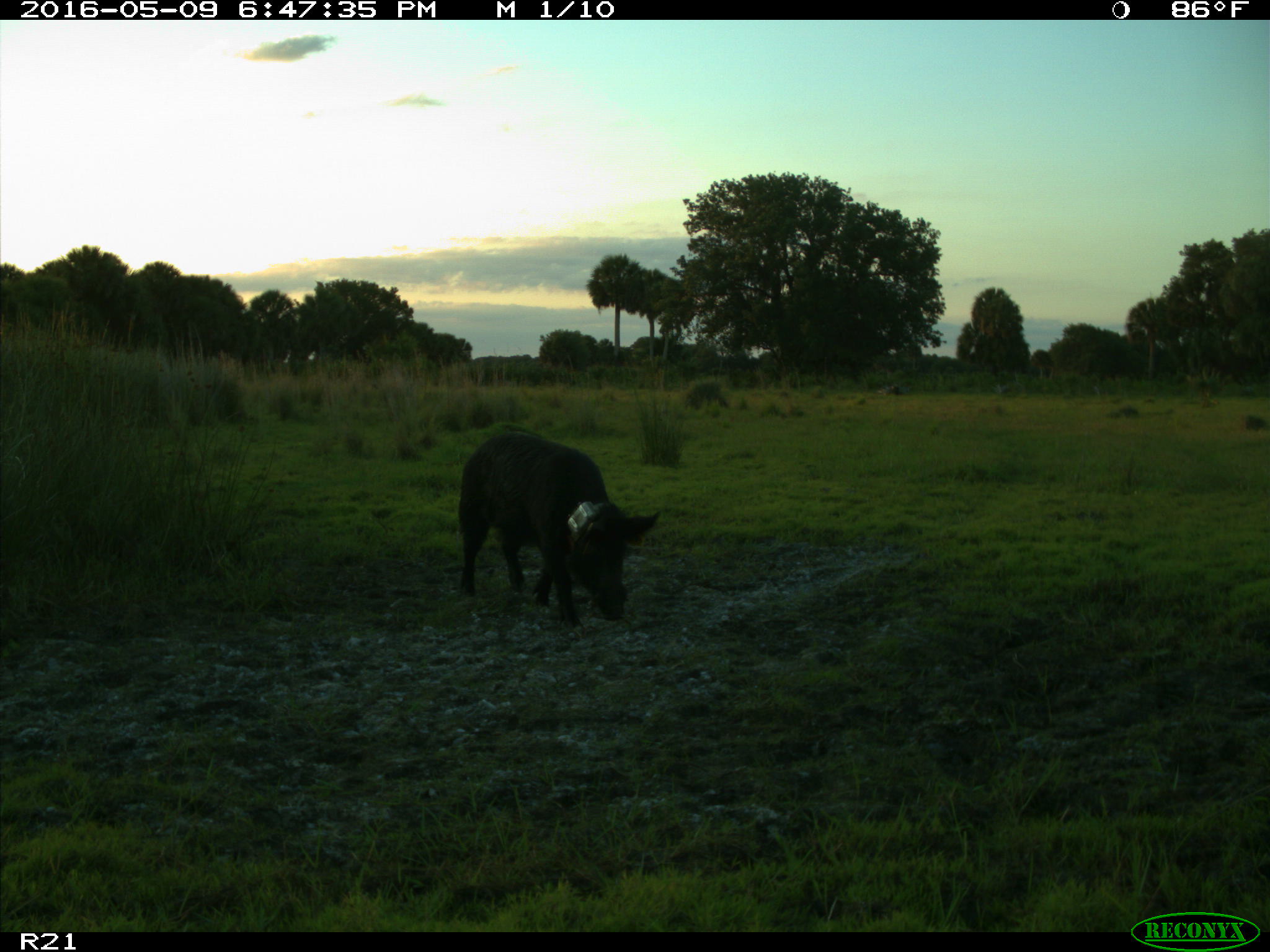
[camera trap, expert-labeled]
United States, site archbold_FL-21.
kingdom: Animalia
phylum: Chordata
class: Mammalia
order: Artiodactyla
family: Suidae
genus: Sus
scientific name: Sus scrofa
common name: wild boar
Sus scrofa (wild boar).